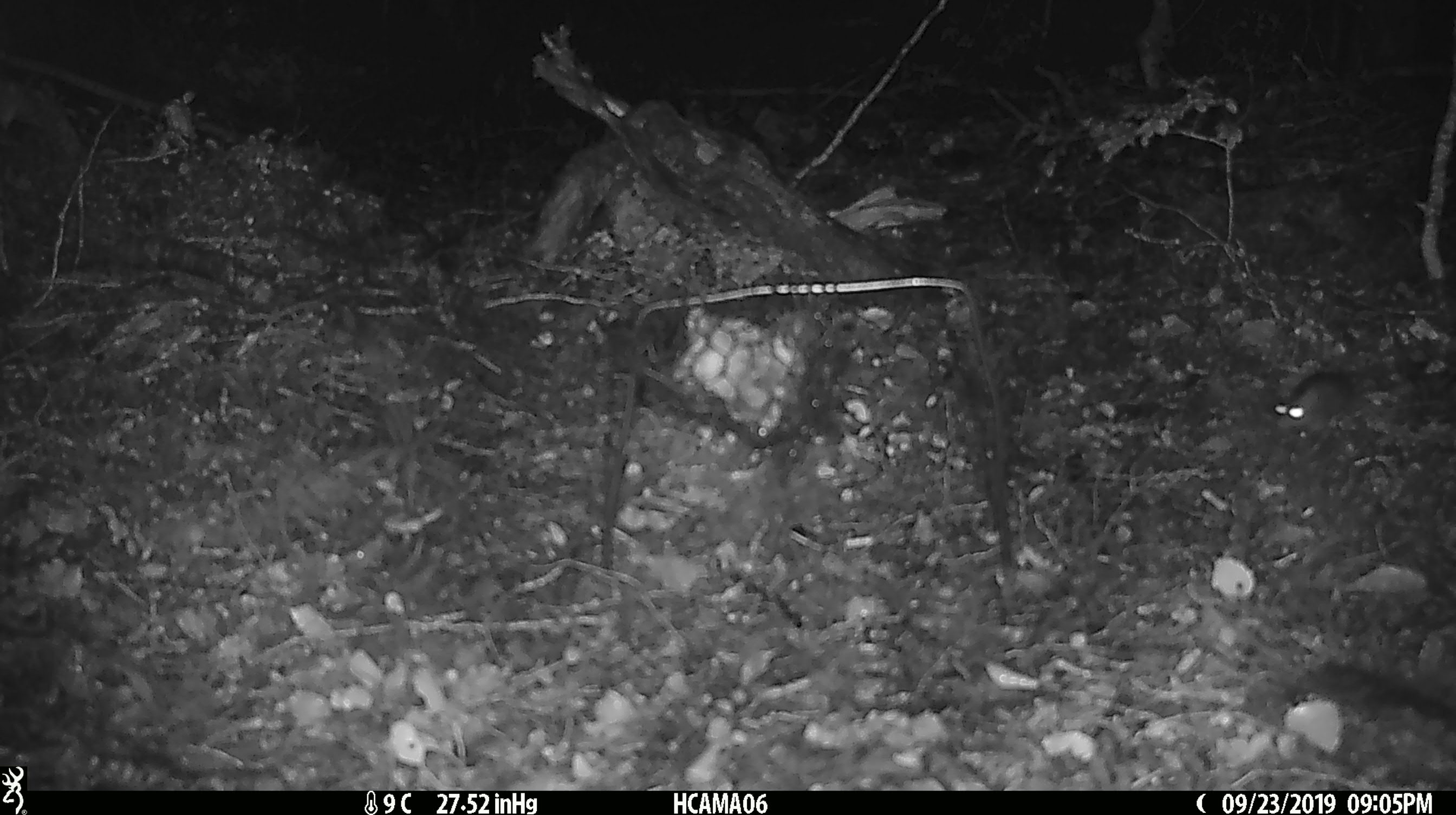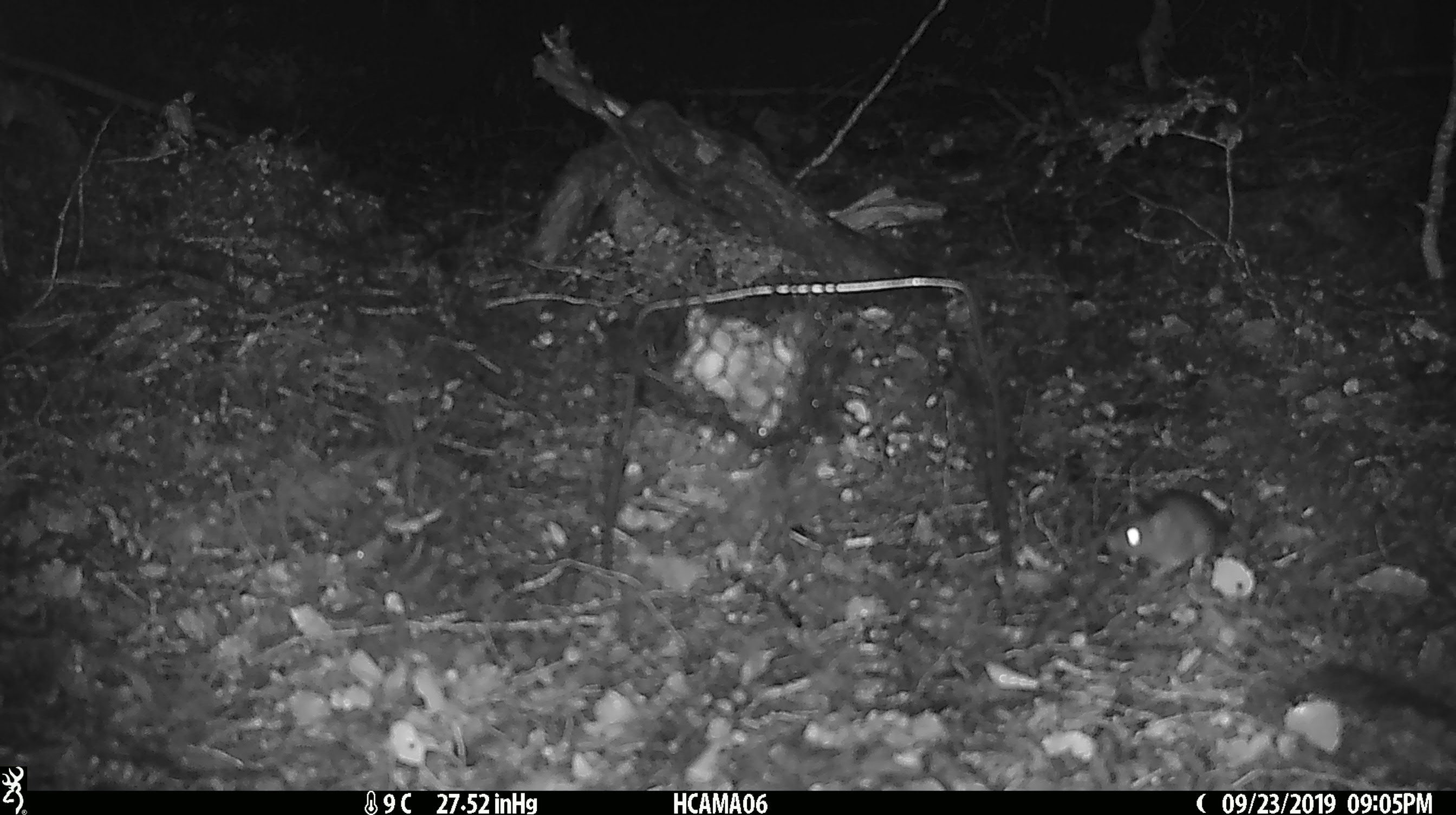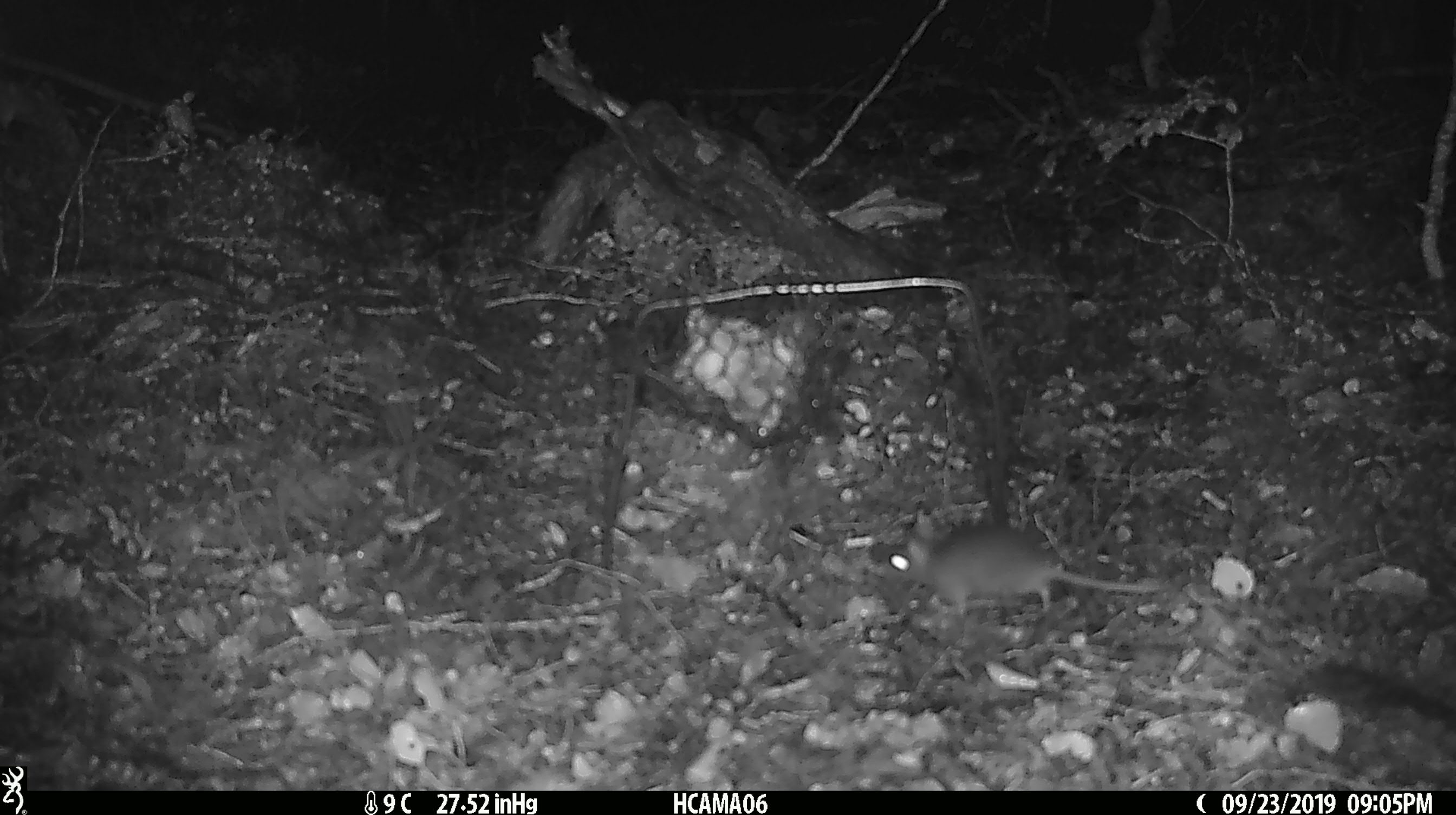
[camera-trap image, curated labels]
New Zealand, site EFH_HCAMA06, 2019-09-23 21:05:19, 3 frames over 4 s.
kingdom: Animalia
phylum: Chordata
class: Mammalia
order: Rodentia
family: Muridae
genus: Mus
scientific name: Mus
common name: mouse